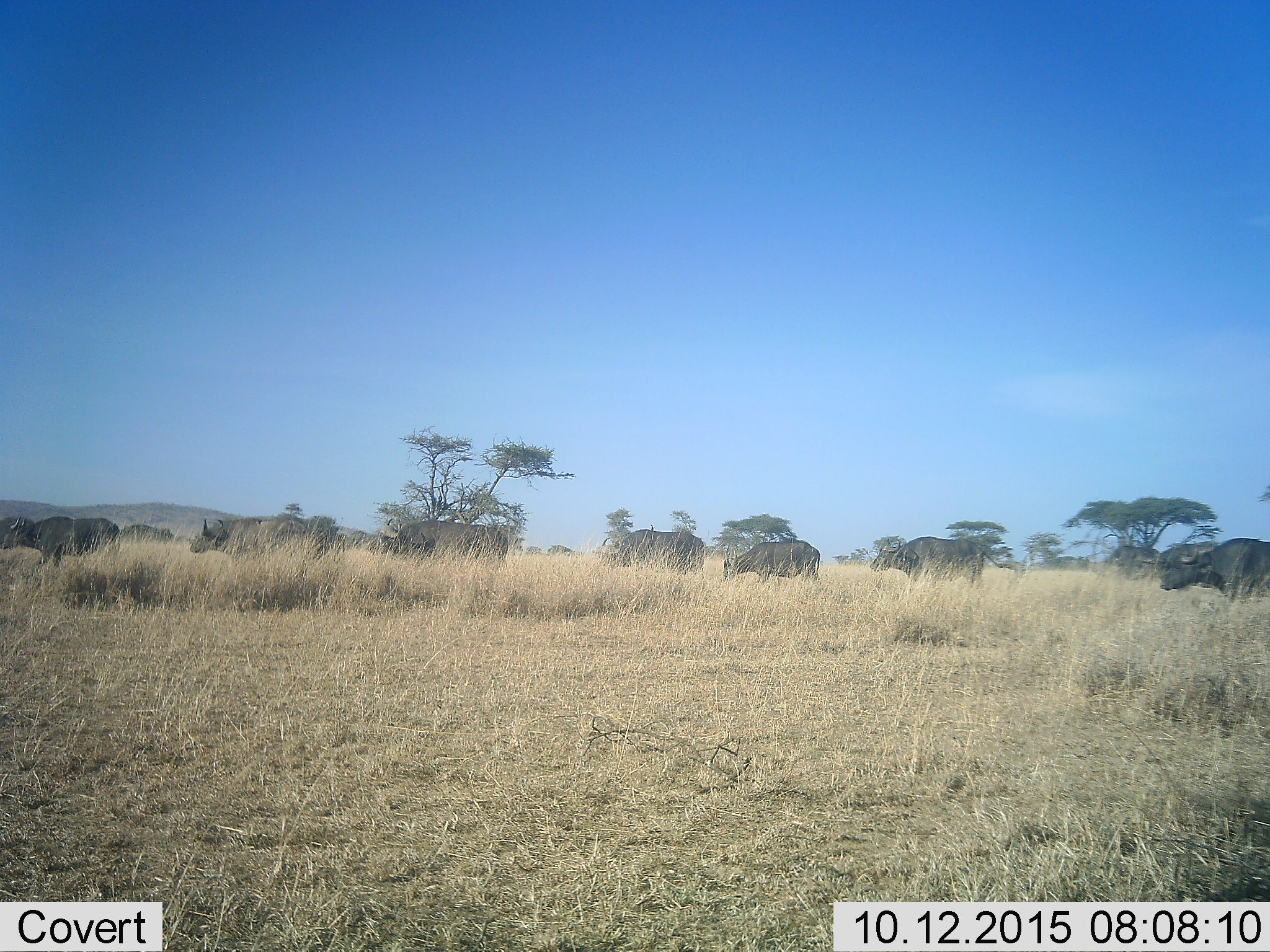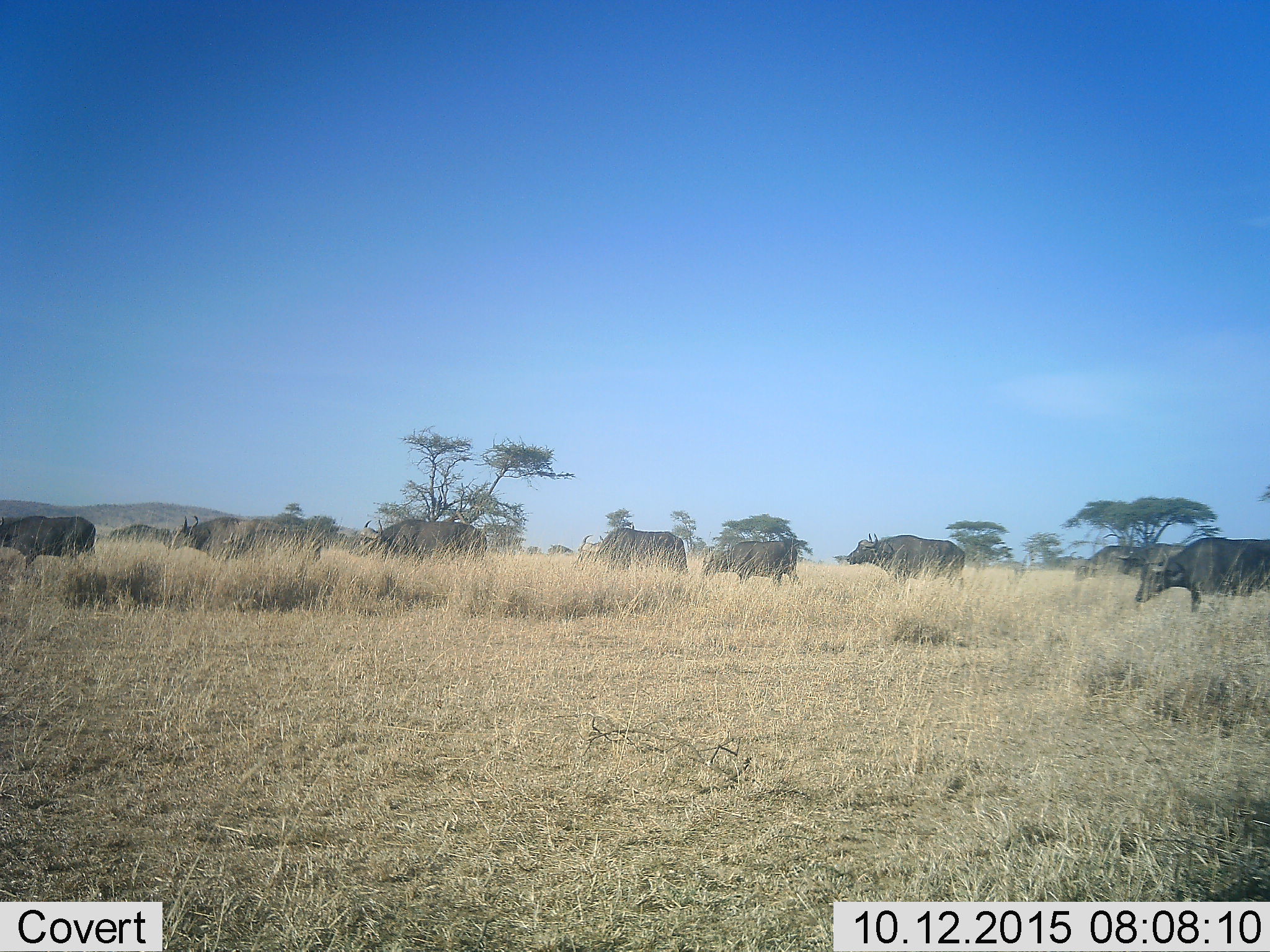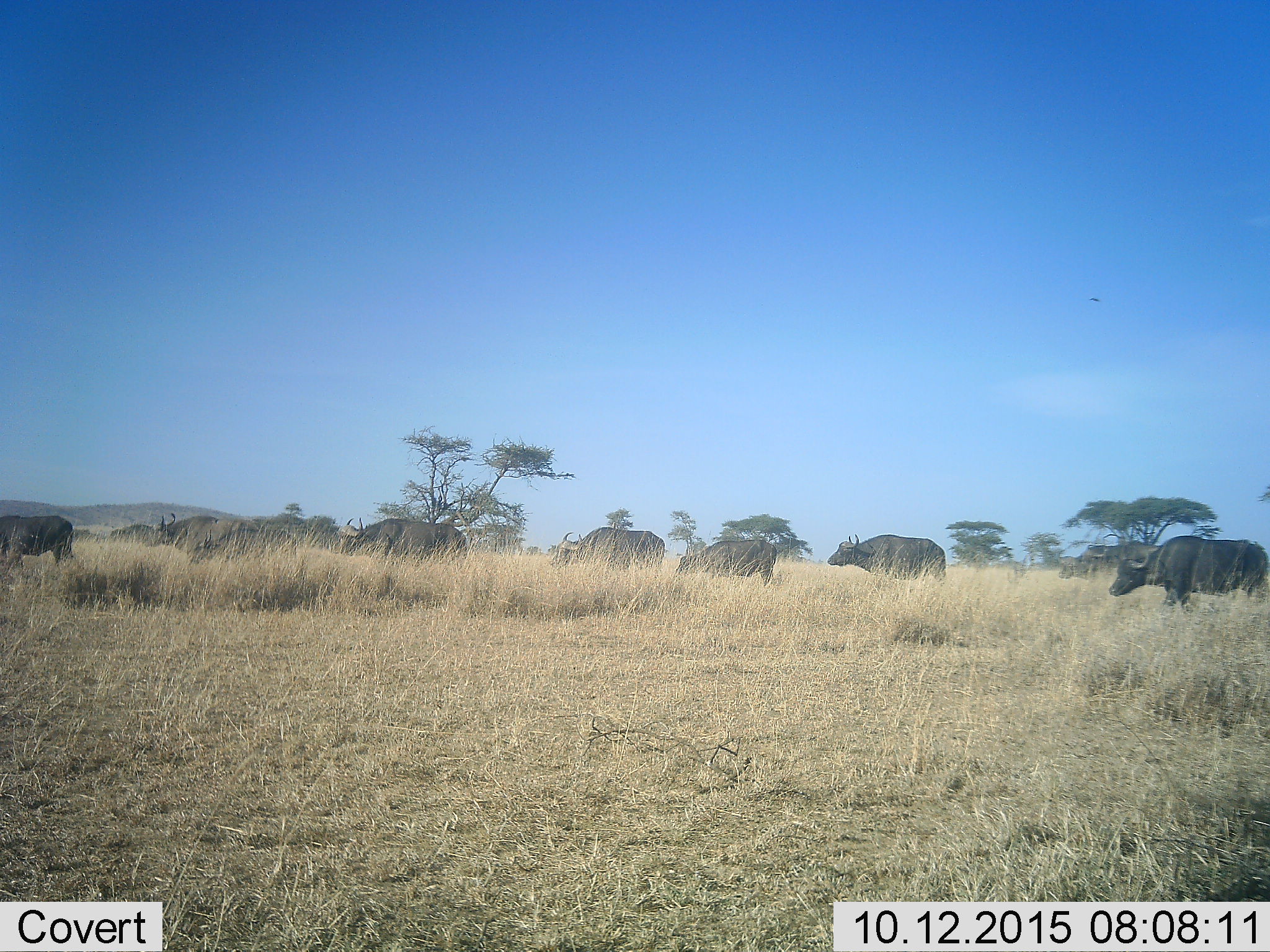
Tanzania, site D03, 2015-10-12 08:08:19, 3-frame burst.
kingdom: Animalia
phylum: Chordata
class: Mammalia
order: Artiodactyla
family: Bovidae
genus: Syncerus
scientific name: Syncerus caffer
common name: cape buffalo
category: buffalo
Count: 10.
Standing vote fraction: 0%.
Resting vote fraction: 0%.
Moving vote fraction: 100%.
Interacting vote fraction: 0%.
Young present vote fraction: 0%.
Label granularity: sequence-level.